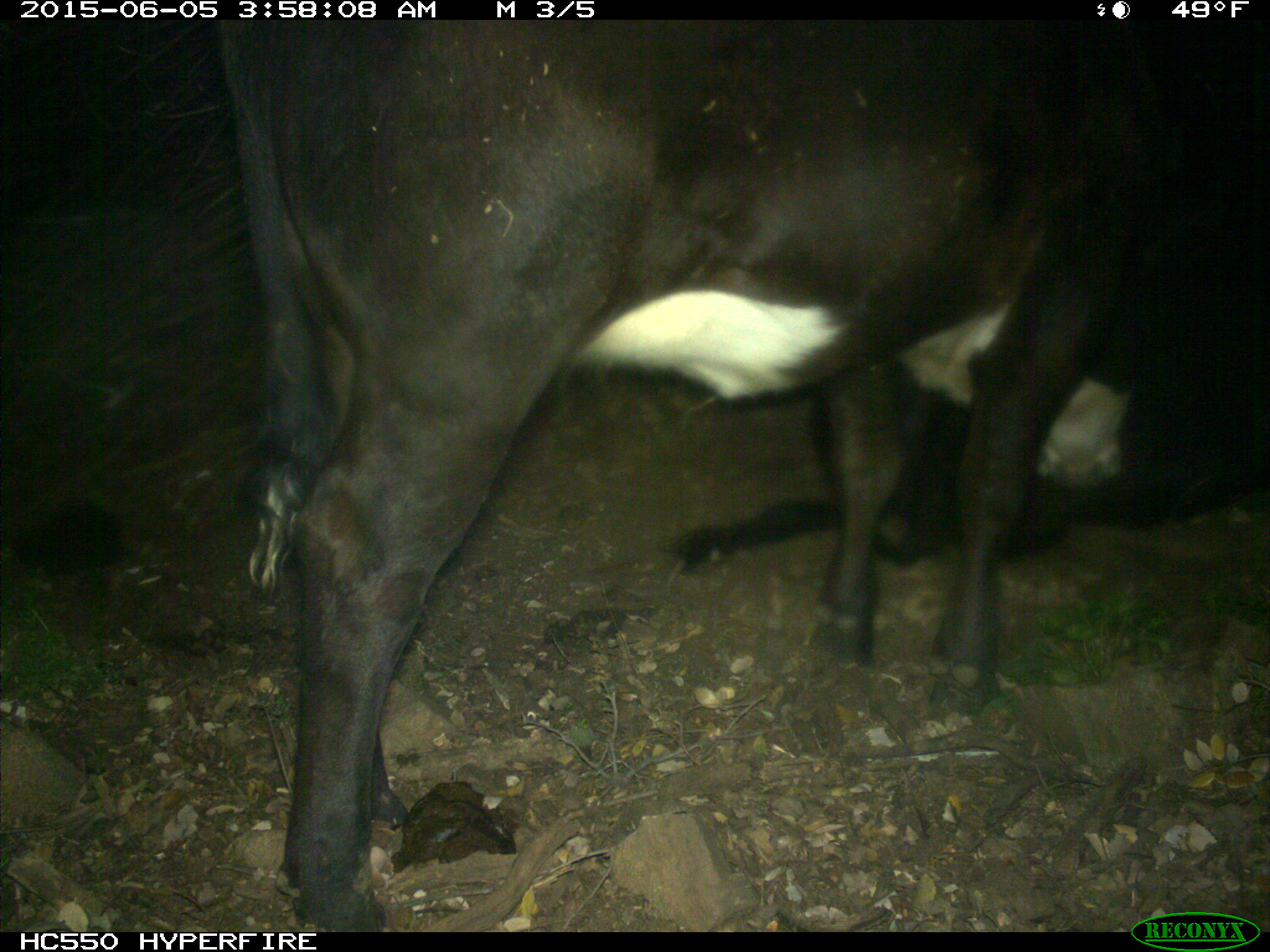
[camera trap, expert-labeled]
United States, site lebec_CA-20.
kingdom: Animalia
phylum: Chordata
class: Mammalia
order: Artiodactyla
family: Bovidae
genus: Bos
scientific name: Bos taurus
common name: domestic cow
Bos taurus (domestic cow).